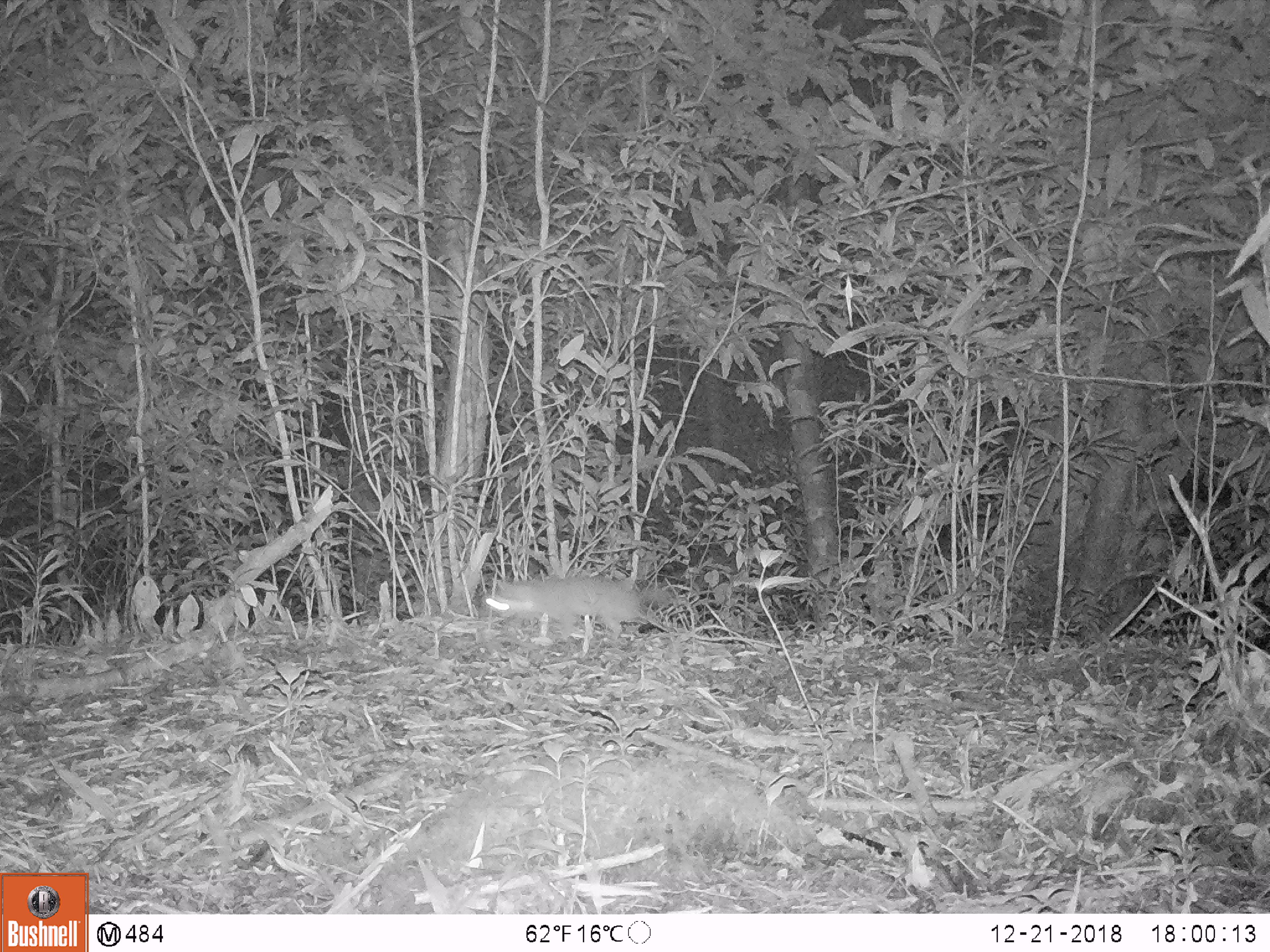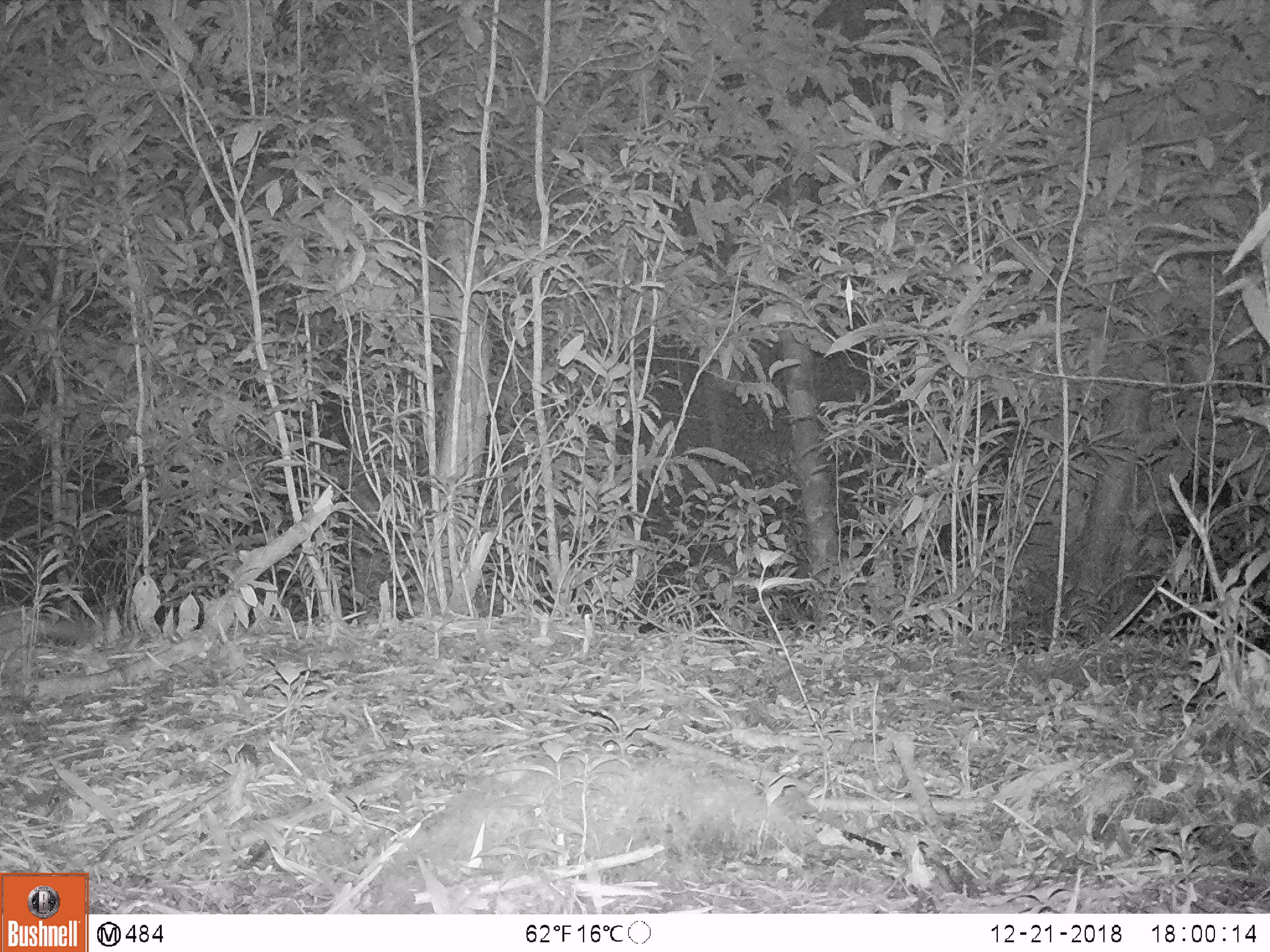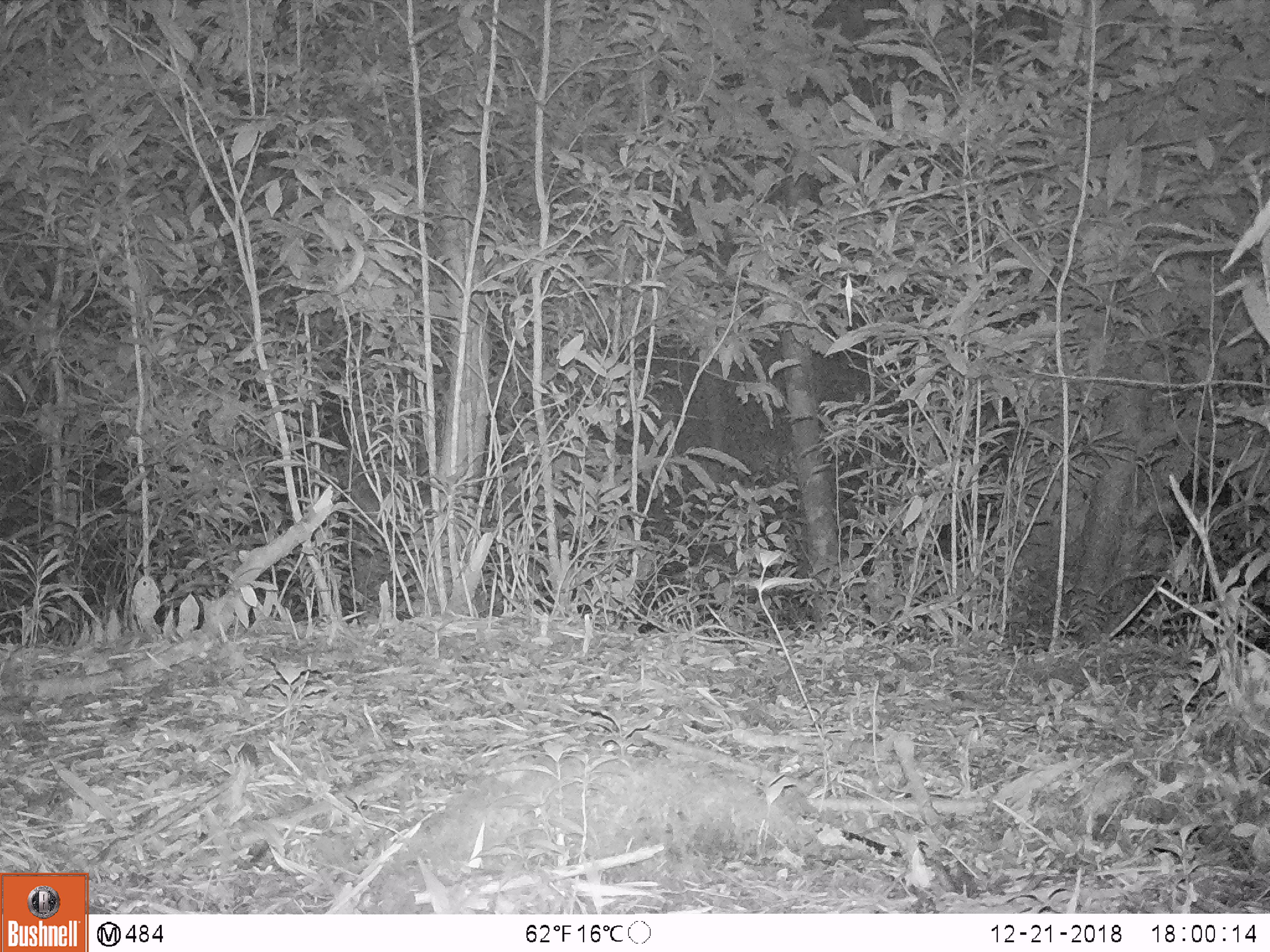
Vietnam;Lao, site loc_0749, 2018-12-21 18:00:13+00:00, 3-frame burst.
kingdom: Animalia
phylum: Chordata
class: Mammalia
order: Carnivora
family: Mustelidae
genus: Melogale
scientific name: Melogale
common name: ferret badger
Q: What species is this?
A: Ferret badger (Melogale).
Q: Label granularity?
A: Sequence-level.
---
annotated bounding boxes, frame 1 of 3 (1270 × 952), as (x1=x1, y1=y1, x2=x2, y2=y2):
ferret badger: (x1=485, y1=577, x2=669, y2=639)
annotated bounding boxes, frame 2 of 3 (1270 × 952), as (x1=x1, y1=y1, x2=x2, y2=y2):
ferret badger: (x1=0, y1=605, x2=89, y2=661)